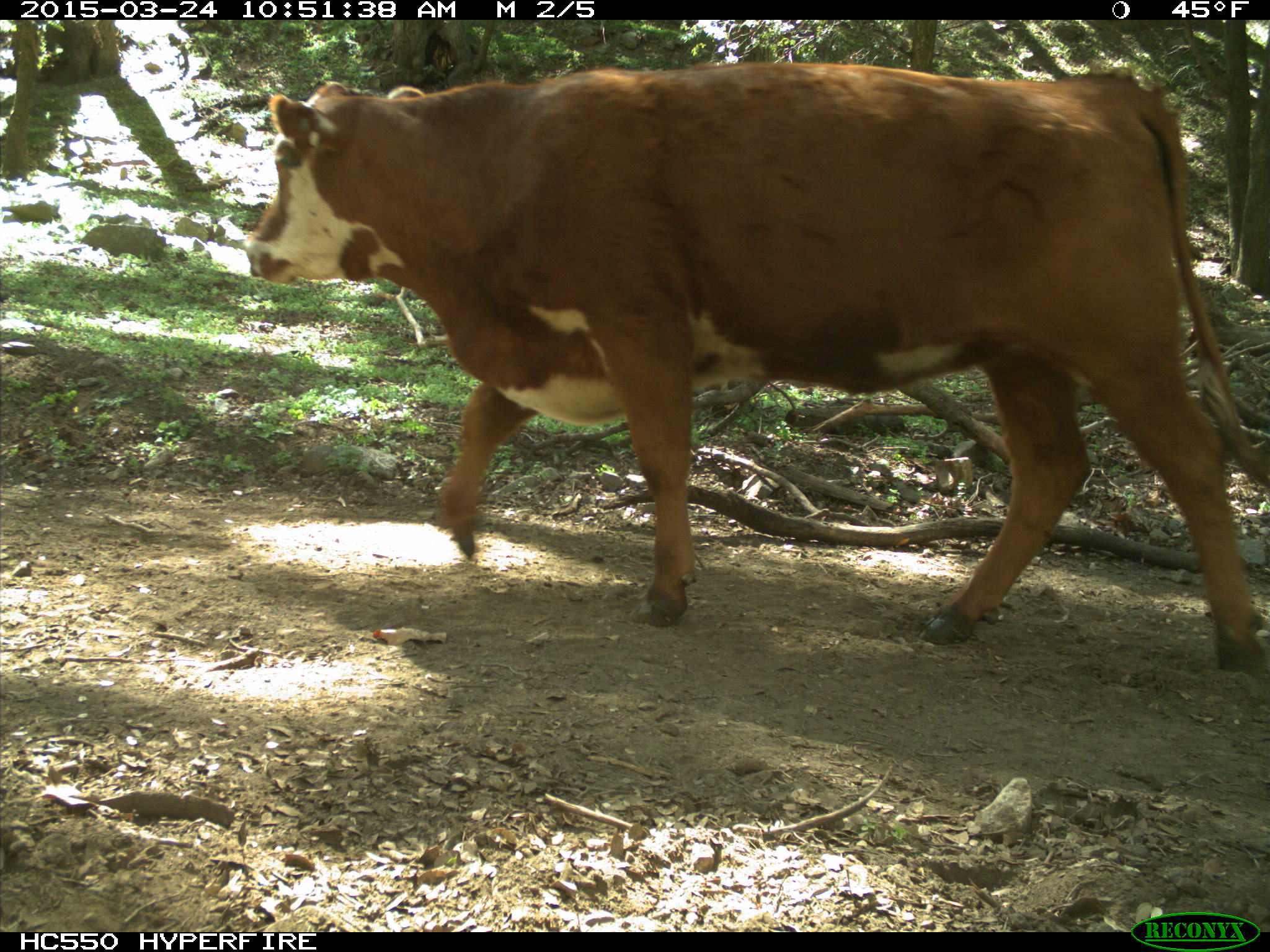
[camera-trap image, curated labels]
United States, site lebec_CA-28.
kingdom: Animalia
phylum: Chordata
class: Mammalia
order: Artiodactyla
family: Bovidae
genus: Bos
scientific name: Bos taurus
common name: domestic cow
Bos taurus (domestic cow).